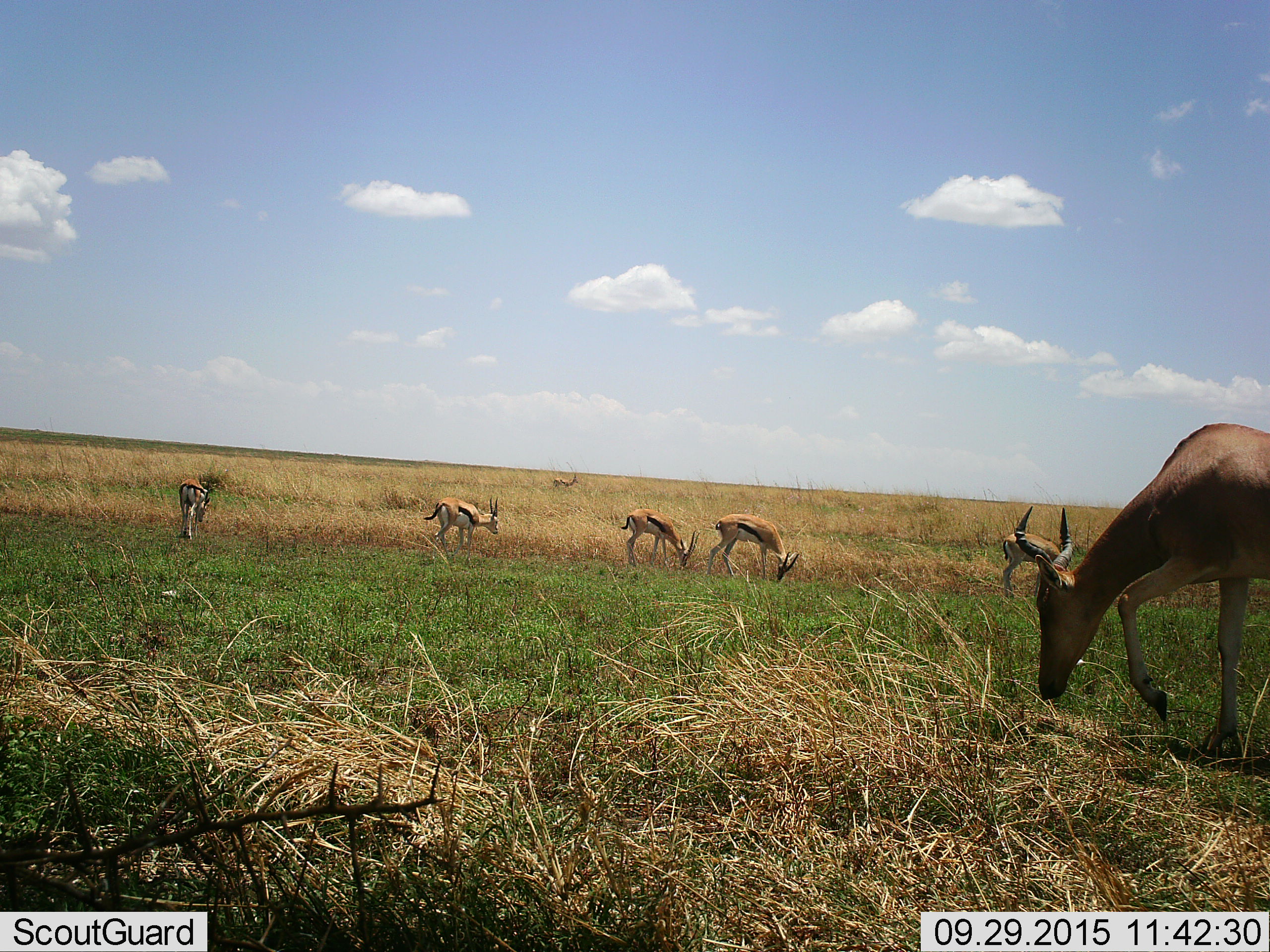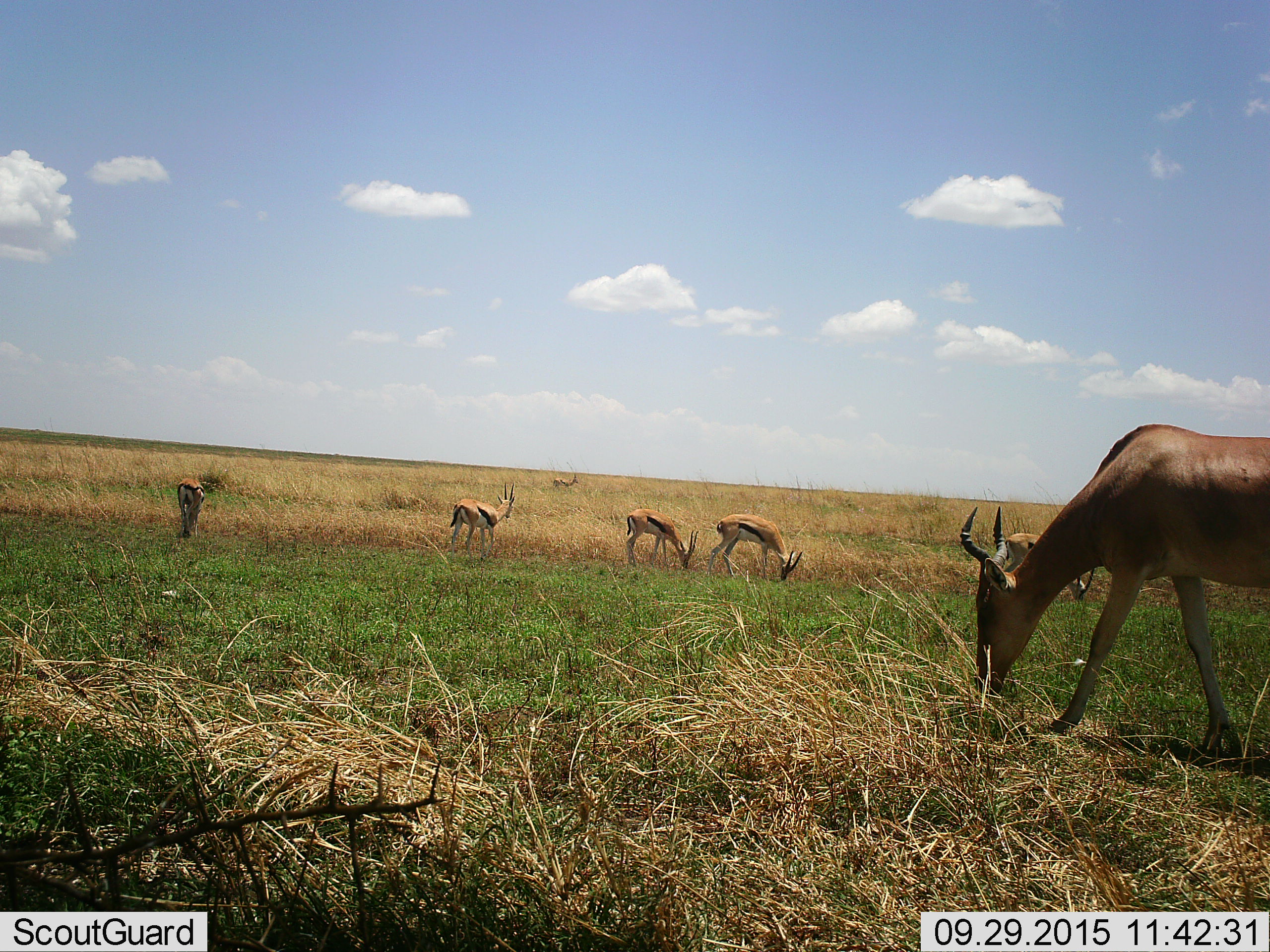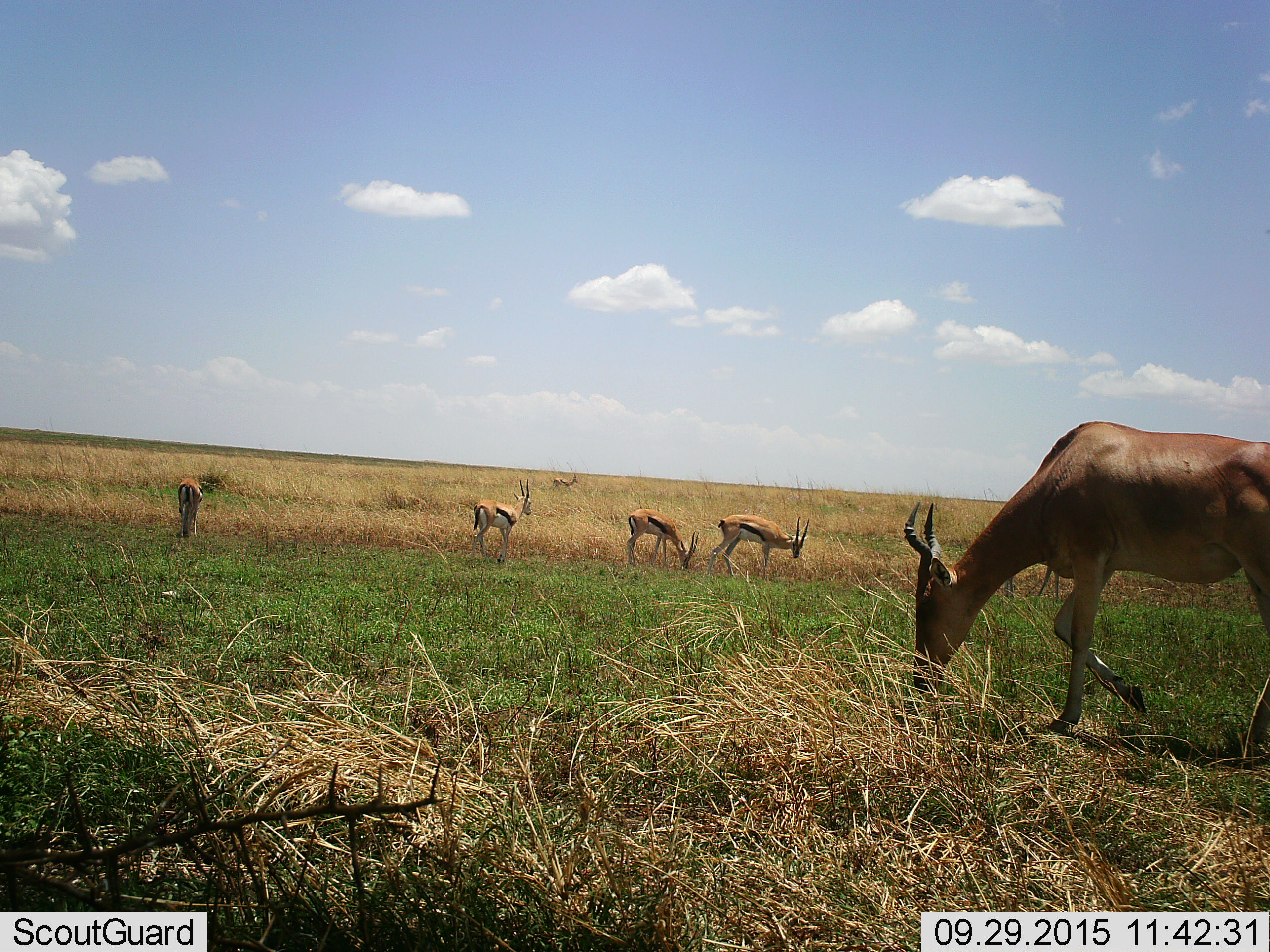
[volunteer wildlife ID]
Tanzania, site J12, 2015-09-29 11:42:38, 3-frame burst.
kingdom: Animalia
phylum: Chordata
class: Mammalia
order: Artiodactyla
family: Bovidae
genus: Eudorcas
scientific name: Eudorcas thomsonii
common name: thomson's gazelle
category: gazellethomsons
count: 6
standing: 50%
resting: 0%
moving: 10%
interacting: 0%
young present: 0%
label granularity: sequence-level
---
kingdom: Animalia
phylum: Chordata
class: Mammalia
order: Artiodactyla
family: Bovidae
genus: Alcelaphus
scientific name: Alcelaphus buselaphus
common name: hartebeest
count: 1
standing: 0%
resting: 0%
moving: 100%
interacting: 0%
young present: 0%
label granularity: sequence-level